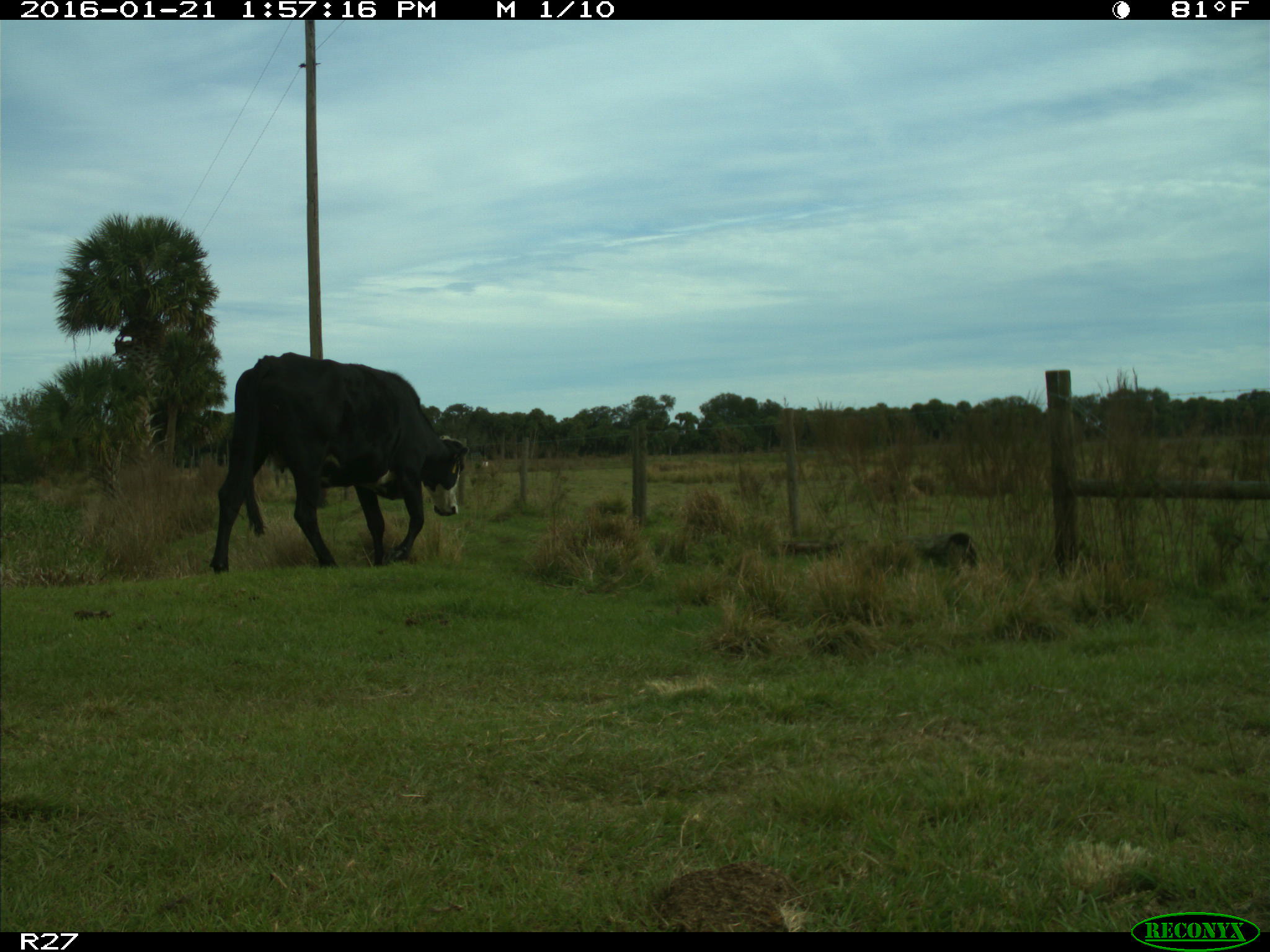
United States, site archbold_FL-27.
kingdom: Animalia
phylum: Chordata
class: Mammalia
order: Artiodactyla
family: Bovidae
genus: Bos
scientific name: Bos taurus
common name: domestic cow